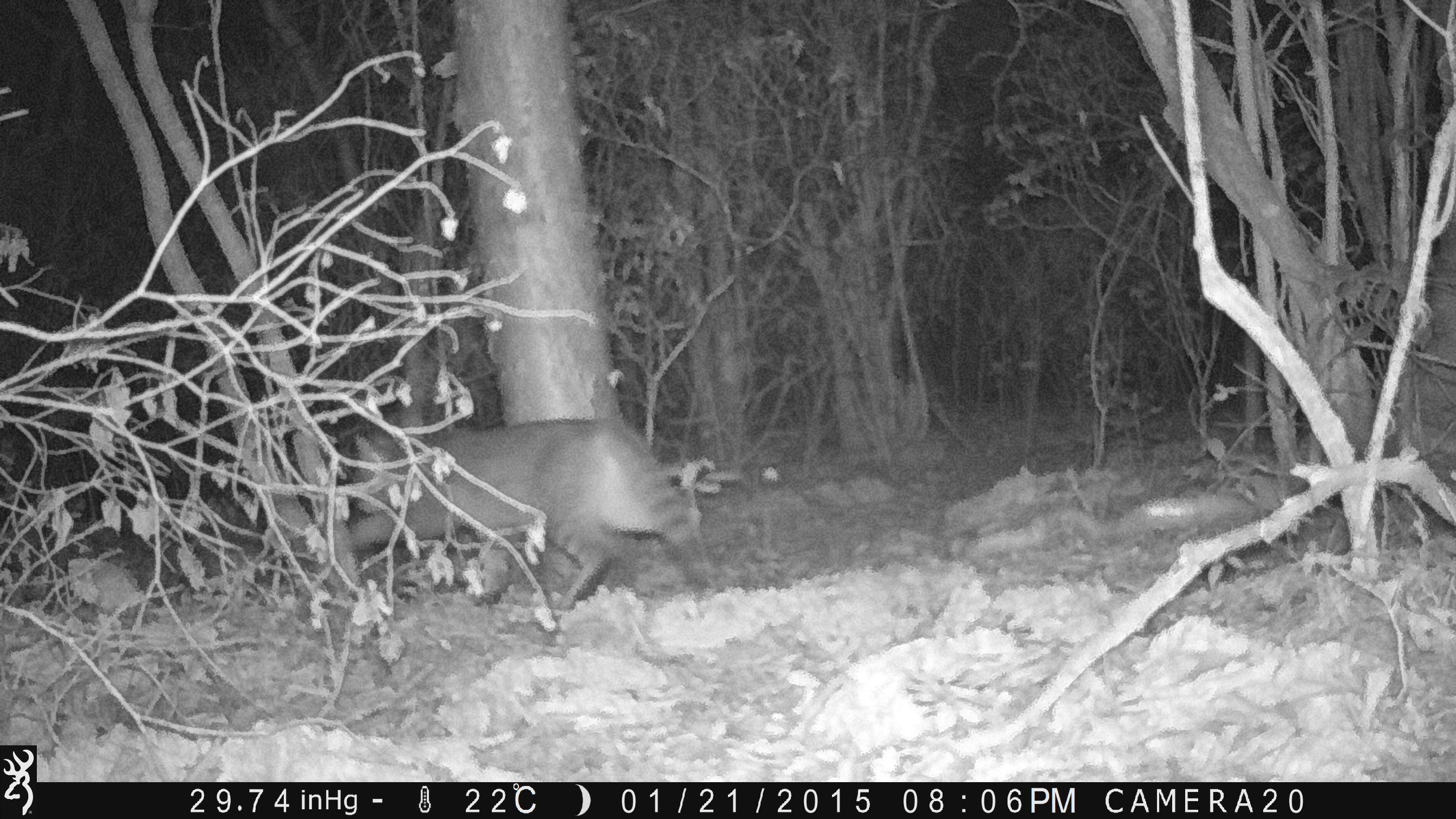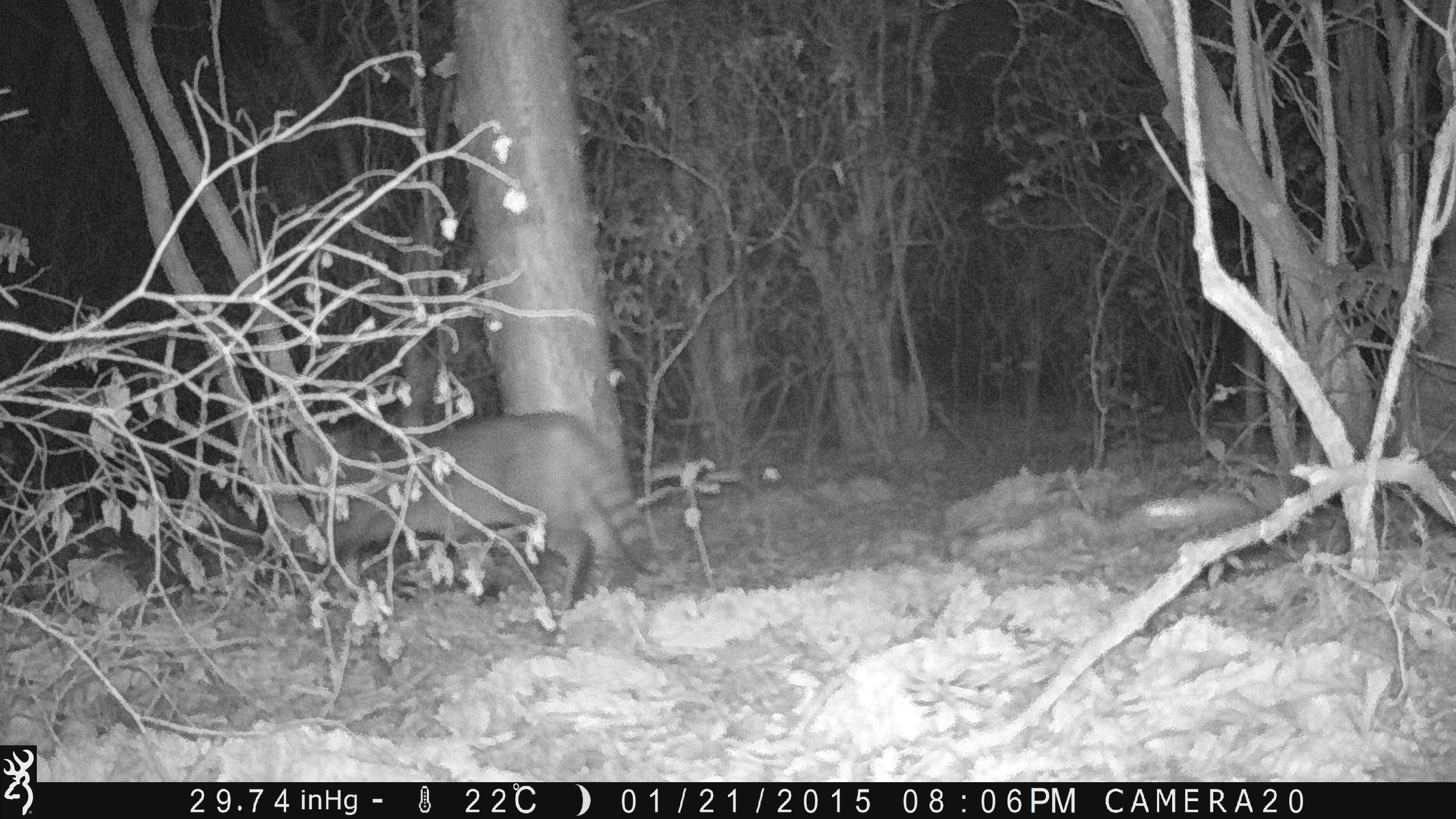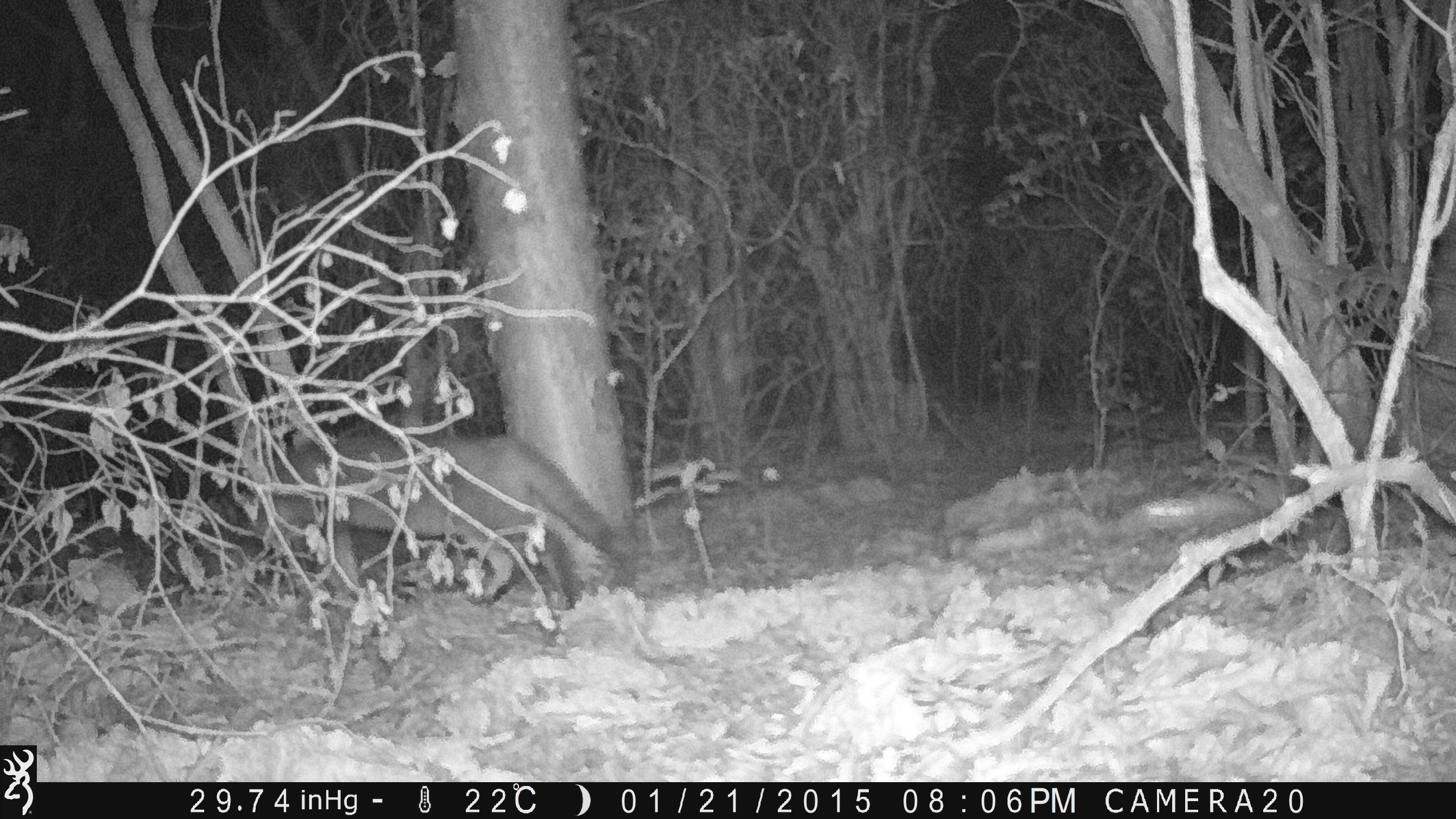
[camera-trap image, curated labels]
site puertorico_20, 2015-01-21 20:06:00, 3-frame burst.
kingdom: Animalia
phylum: Chordata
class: Mammalia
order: Carnivora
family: Felidae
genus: Felis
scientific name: Felis catus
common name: cat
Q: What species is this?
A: Cat (Felis catus).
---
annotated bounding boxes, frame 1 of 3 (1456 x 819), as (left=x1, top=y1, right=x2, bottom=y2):
cat: (left=332, top=405, right=710, bottom=621)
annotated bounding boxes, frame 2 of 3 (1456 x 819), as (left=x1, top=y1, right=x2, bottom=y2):
cat: (left=282, top=410, right=665, bottom=625)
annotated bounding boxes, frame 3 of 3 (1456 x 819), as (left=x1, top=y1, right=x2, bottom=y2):
cat: (left=231, top=420, right=643, bottom=616)